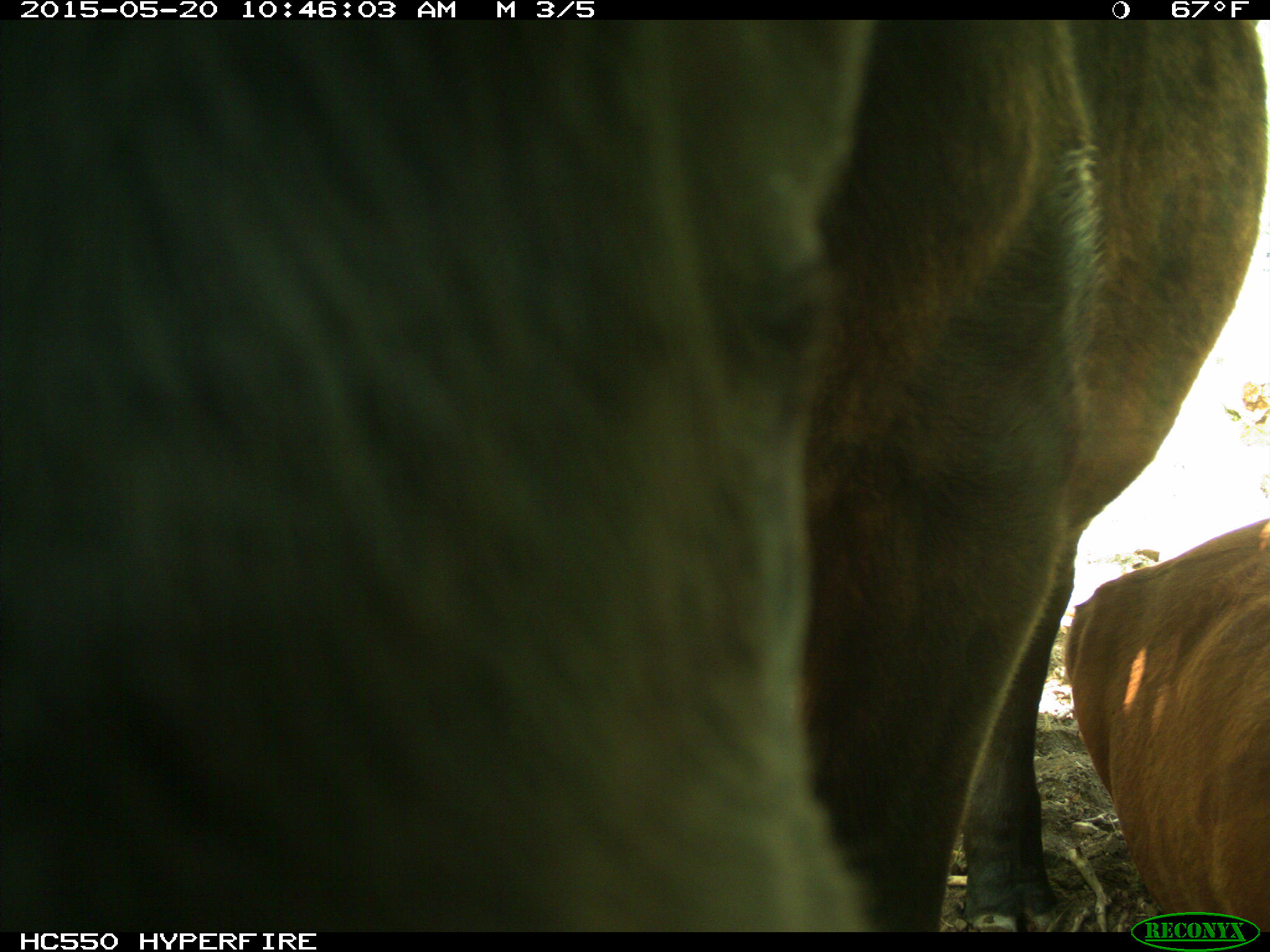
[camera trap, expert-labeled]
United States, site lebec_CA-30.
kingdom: Animalia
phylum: Chordata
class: Mammalia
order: Artiodactyla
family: Bovidae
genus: Bos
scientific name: Bos taurus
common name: domestic cow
Bos taurus (domestic cow).